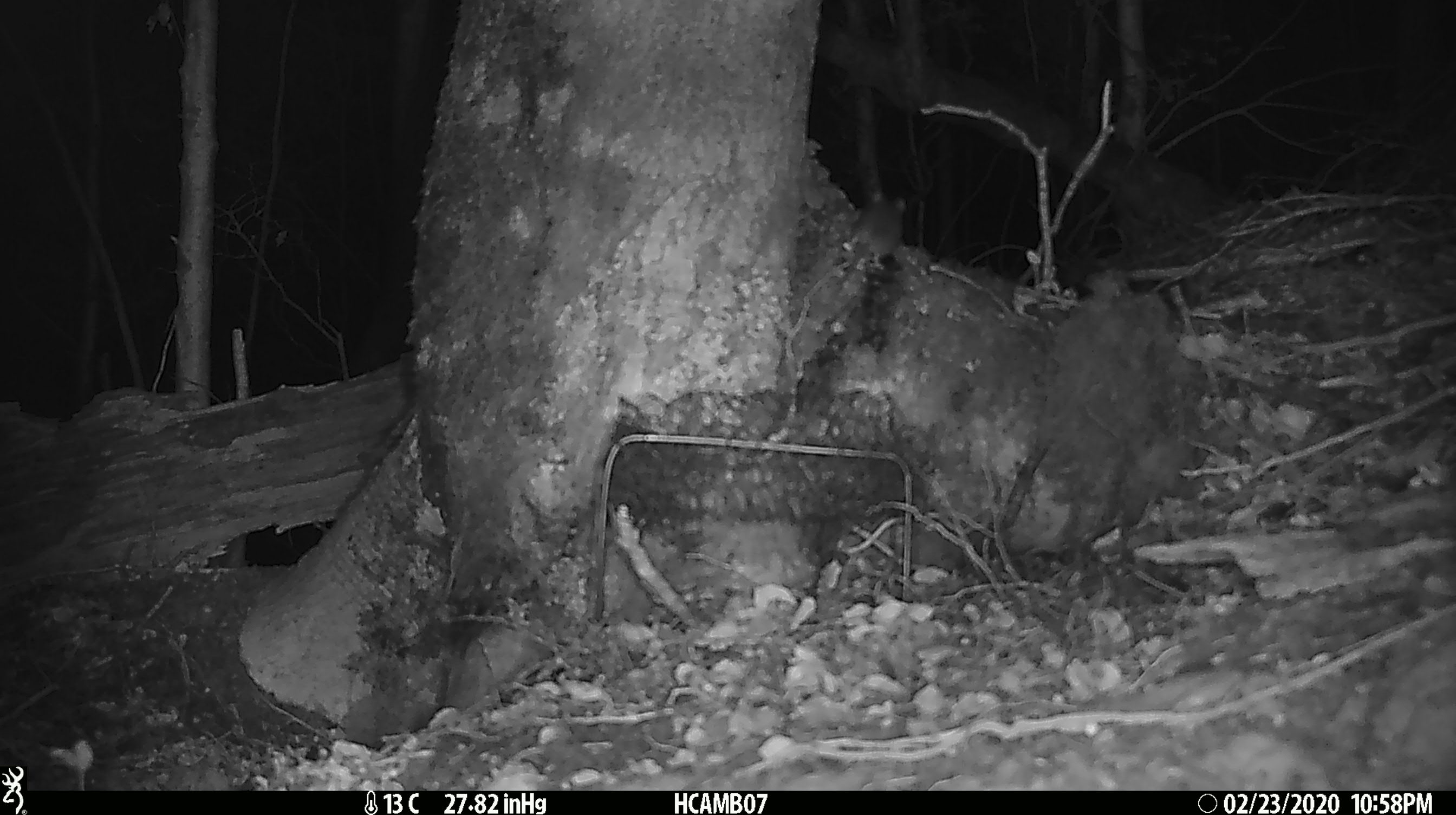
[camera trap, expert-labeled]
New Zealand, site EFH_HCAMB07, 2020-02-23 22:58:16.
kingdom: Animalia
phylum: Chordata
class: Mammalia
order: Rodentia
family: Muridae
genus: Mus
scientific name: Mus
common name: mouse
Mouse (Mus).